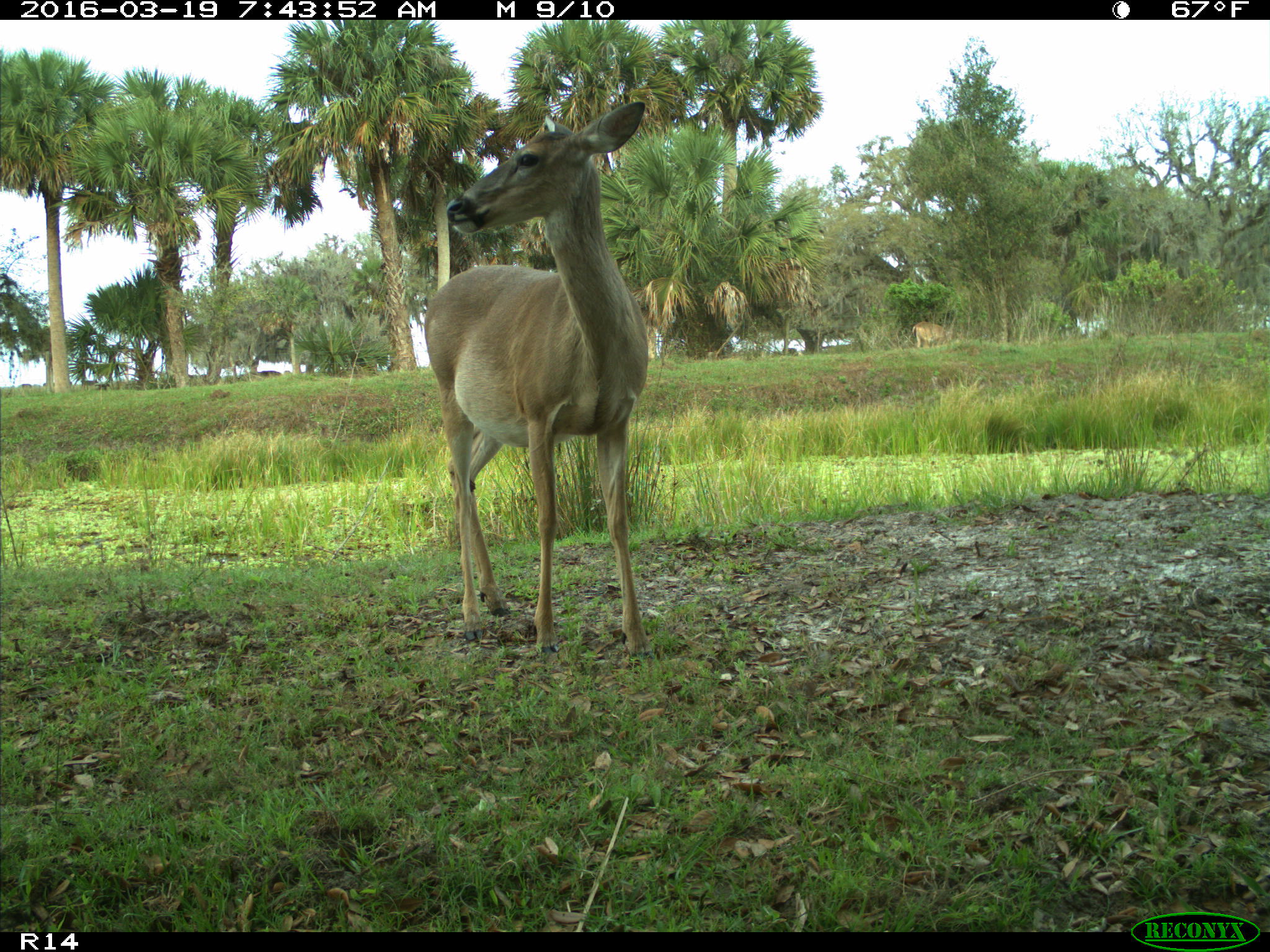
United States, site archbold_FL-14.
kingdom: Animalia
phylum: Chordata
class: Mammalia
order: Artiodactyla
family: Cervidae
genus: Odocoileus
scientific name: Odocoileus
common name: deer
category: unidentified deer